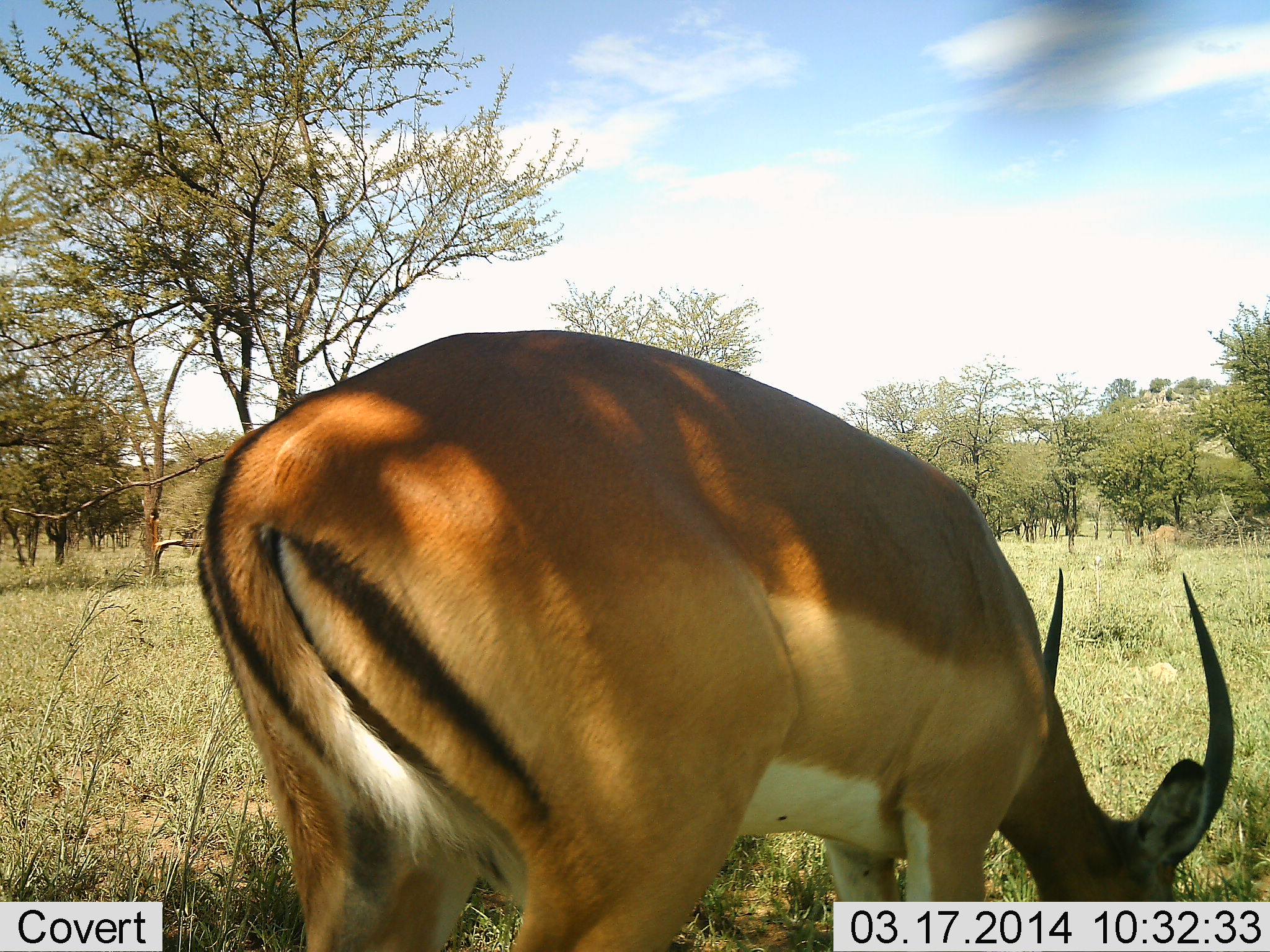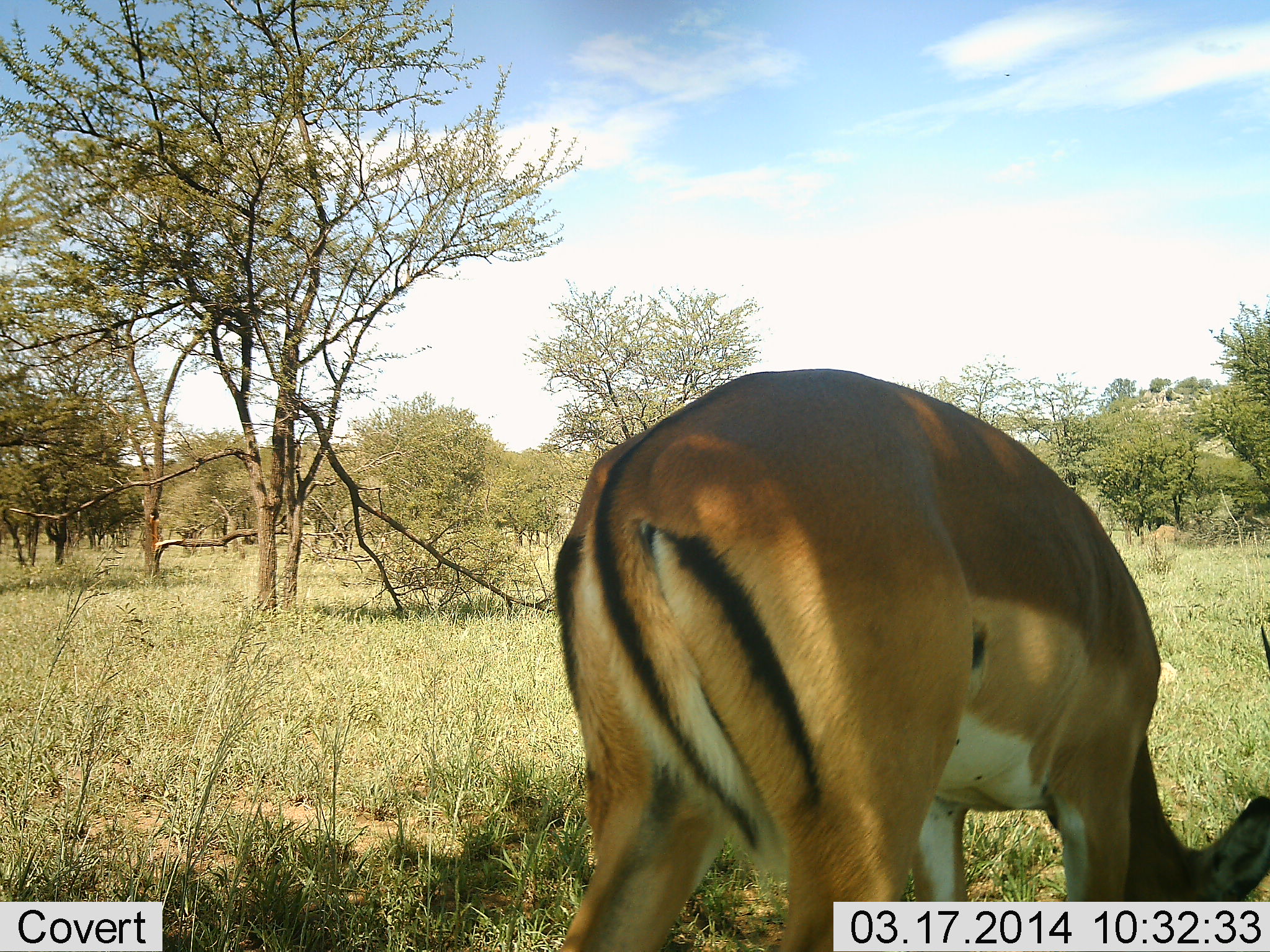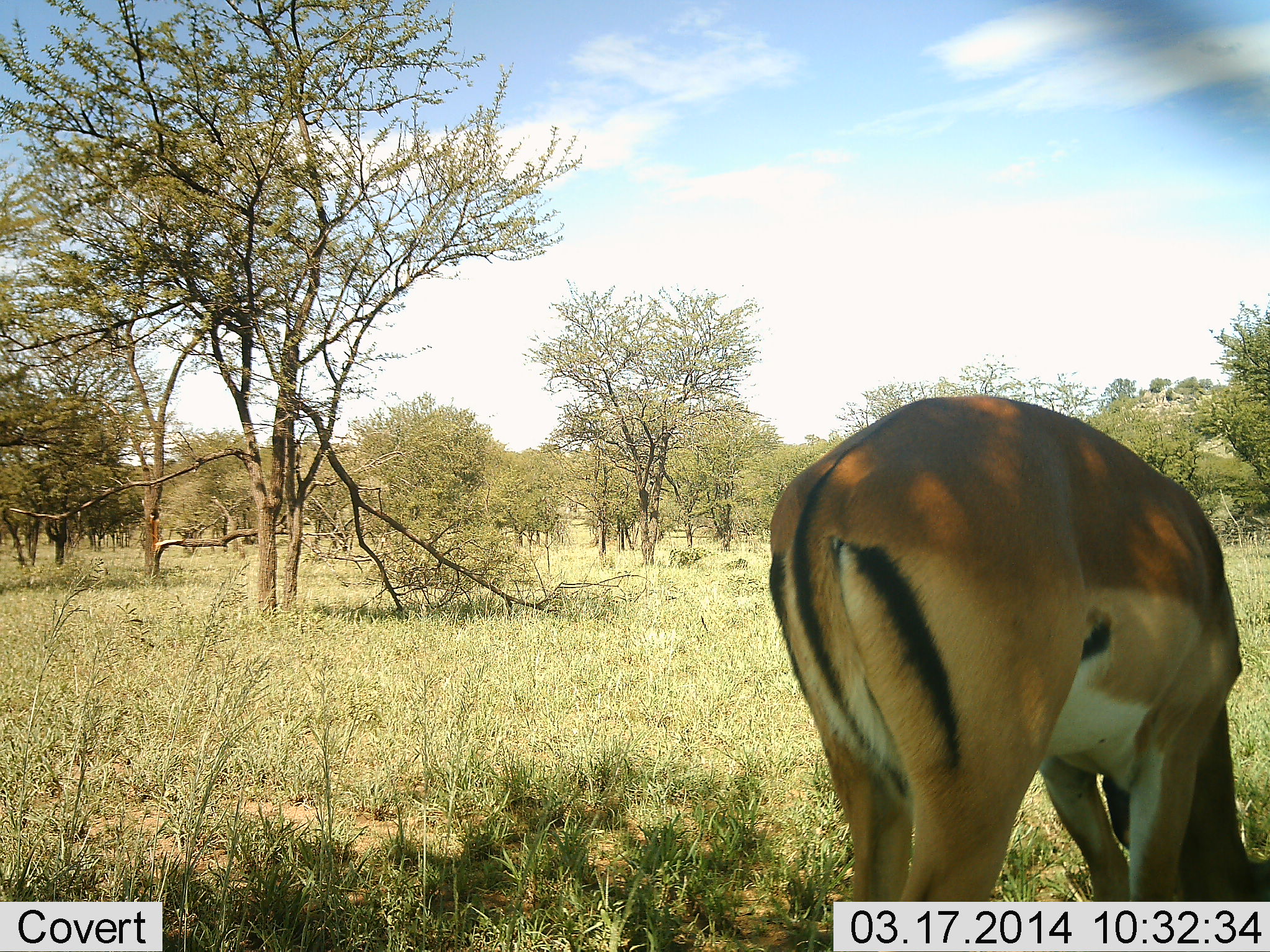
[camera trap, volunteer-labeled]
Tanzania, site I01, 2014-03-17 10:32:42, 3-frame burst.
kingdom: Animalia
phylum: Chordata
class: Mammalia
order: Artiodactyla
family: Bovidae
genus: Aepyceros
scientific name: Aepyceros melampus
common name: impala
Impala (Aepyceros melampus), count 1. Behavior (volunteer vote fractions): standing 0%, resting 0%, moving 10%, interacting 0%. Young present (vote fraction): 0%. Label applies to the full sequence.